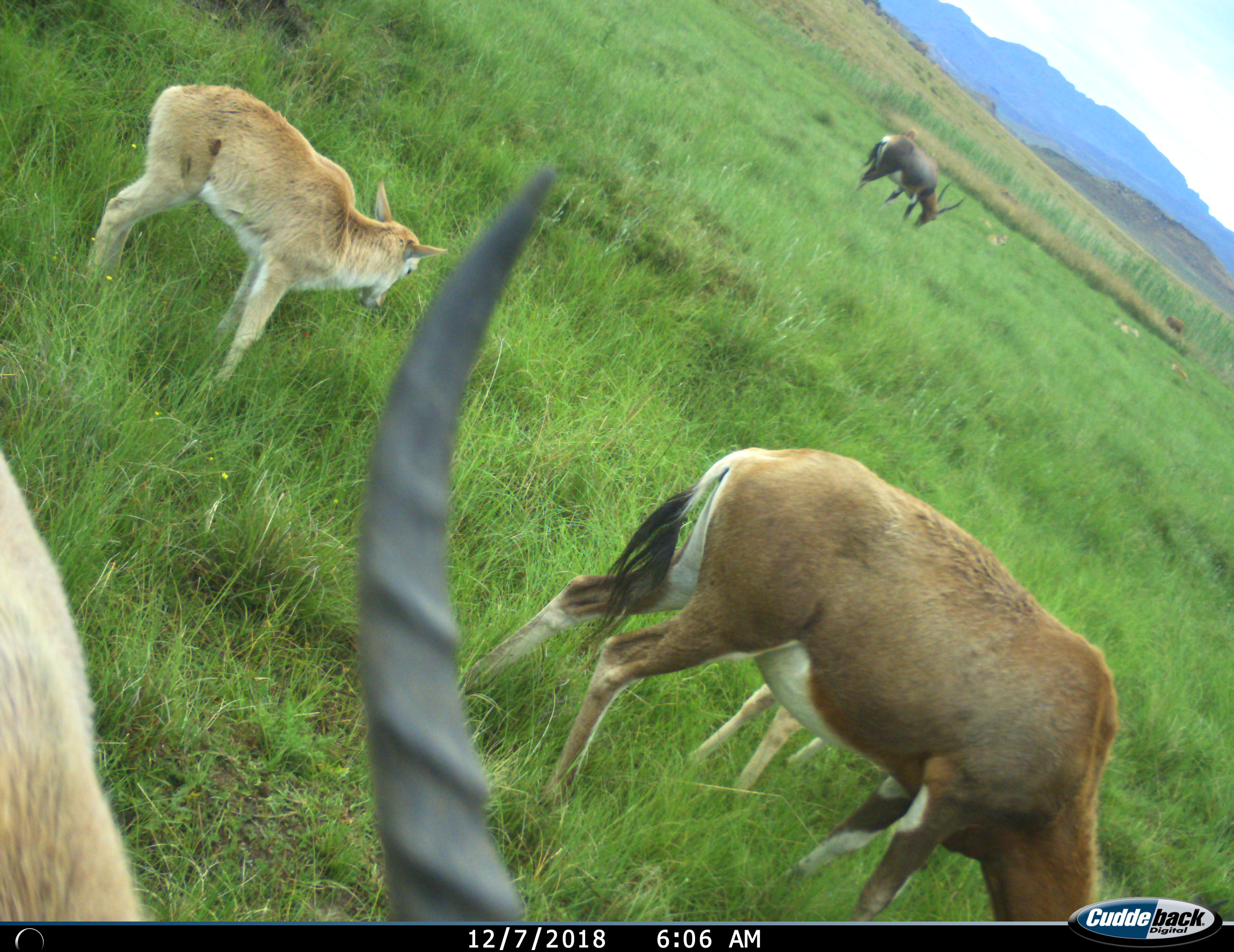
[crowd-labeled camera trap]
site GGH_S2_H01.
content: unidentified animal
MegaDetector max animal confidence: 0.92